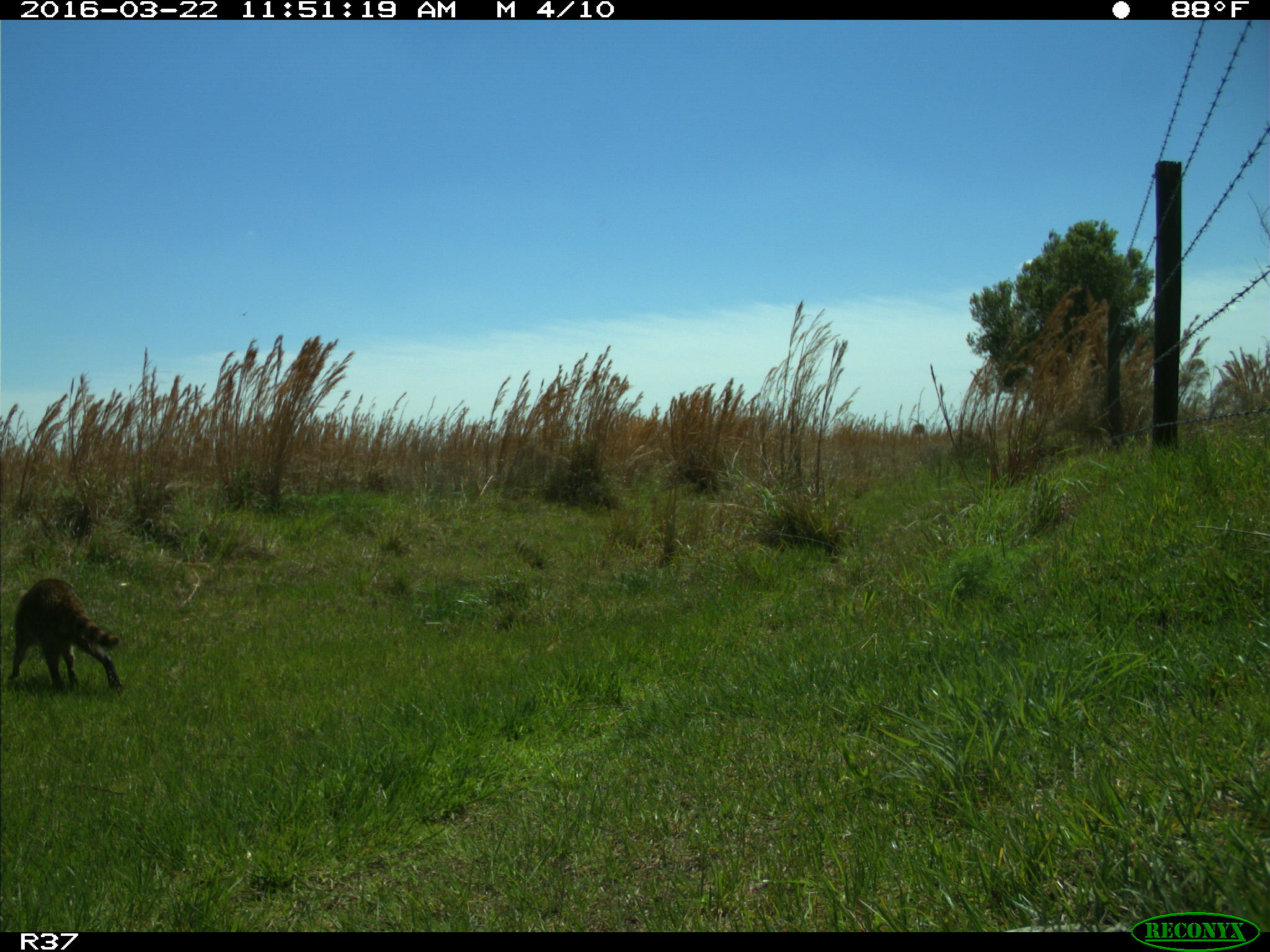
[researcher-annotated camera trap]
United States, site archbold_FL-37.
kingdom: Animalia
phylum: Chordata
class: Mammalia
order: Carnivora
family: Procyonidae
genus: Procyon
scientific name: Procyon lotor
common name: common raccoon